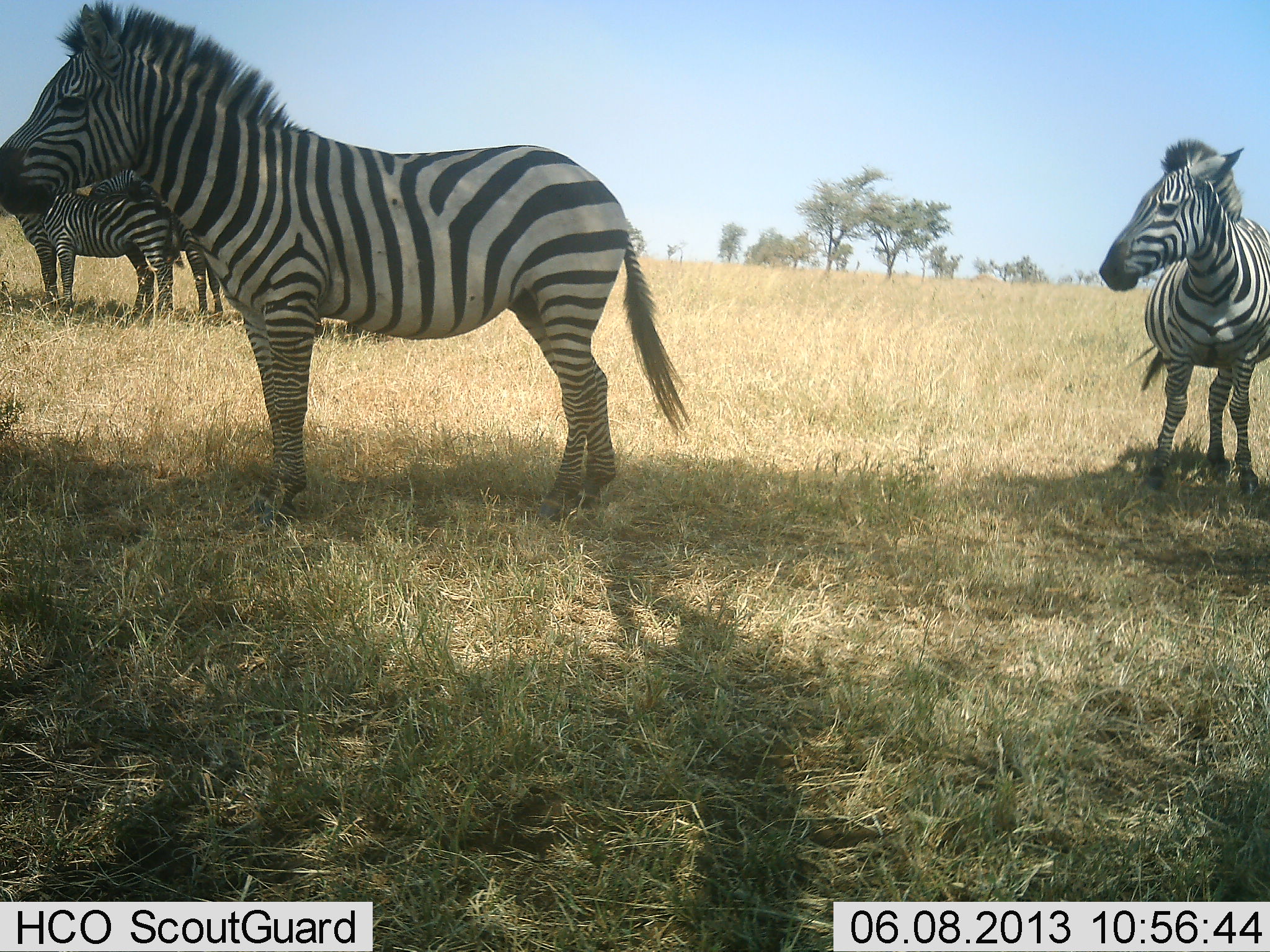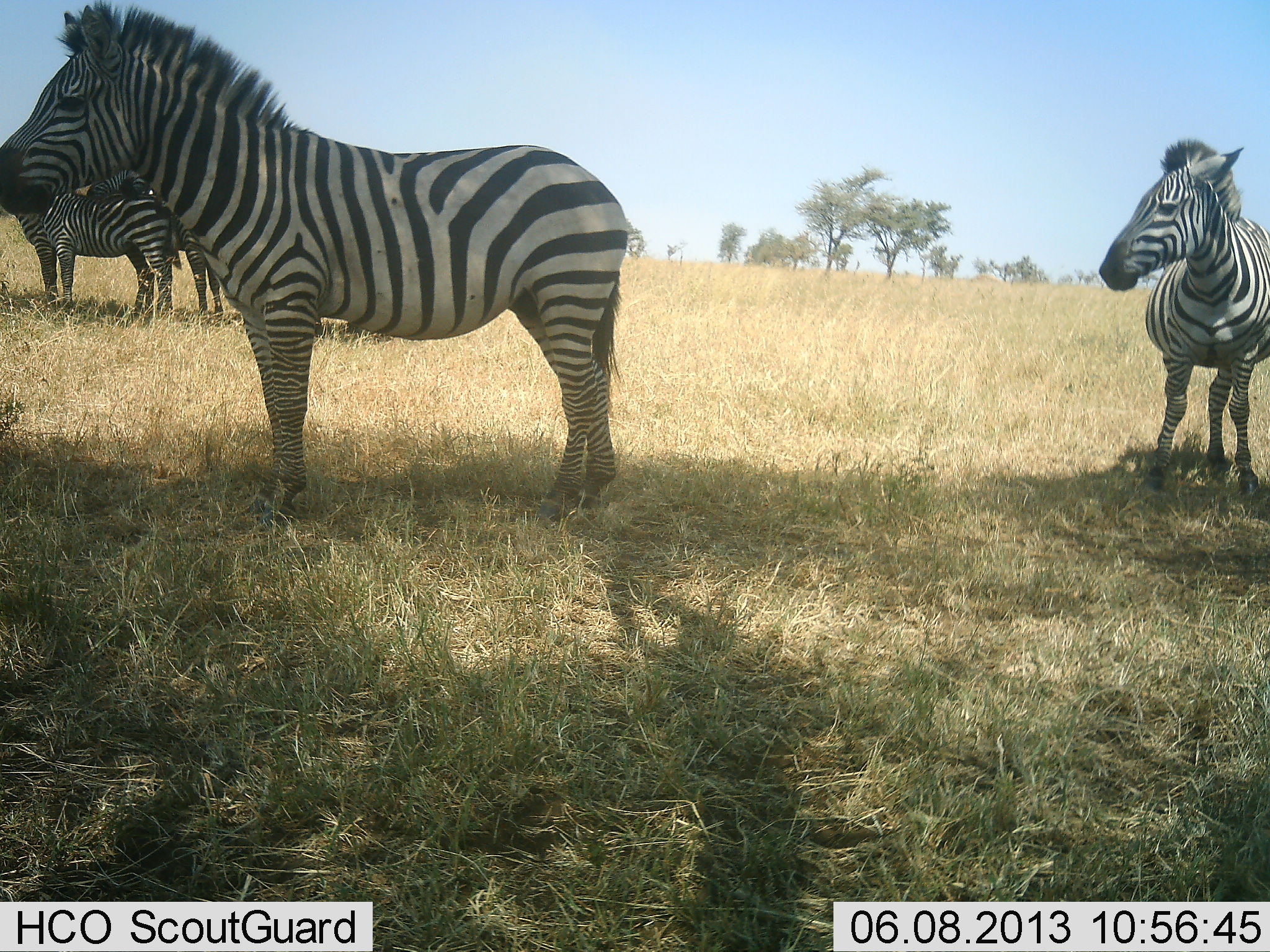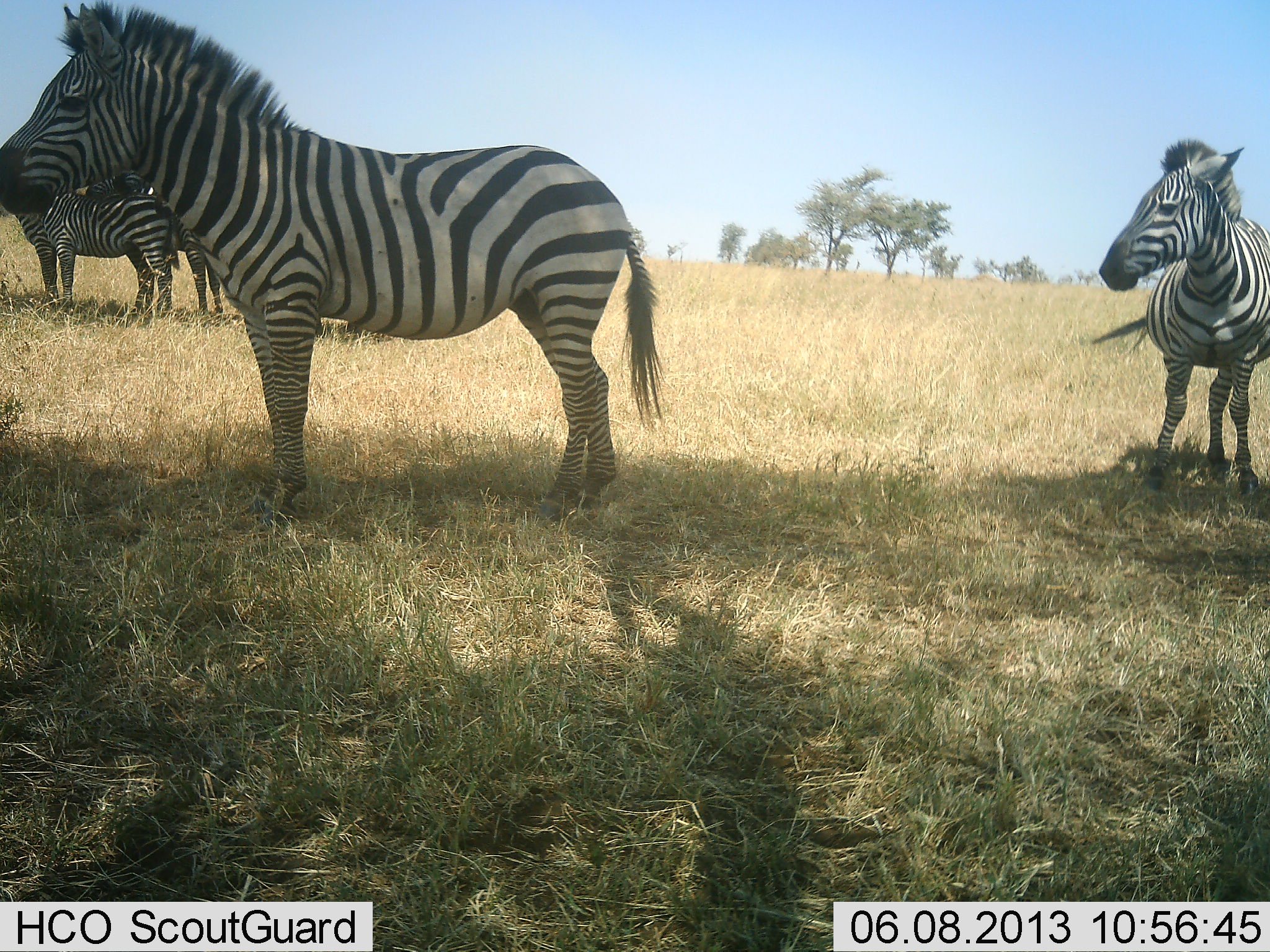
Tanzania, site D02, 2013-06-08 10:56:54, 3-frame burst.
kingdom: Animalia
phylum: Chordata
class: Mammalia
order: Perissodactyla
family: Equidae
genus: Equus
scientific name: Equus quagga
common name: plains zebra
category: zebra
Zebra (plains zebra) (Equus quagga), count 4. Behavior (volunteer vote fractions): standing 95%, resting 14%, moving 0%, interacting 9%. Young present (vote fraction): 0%. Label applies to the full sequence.